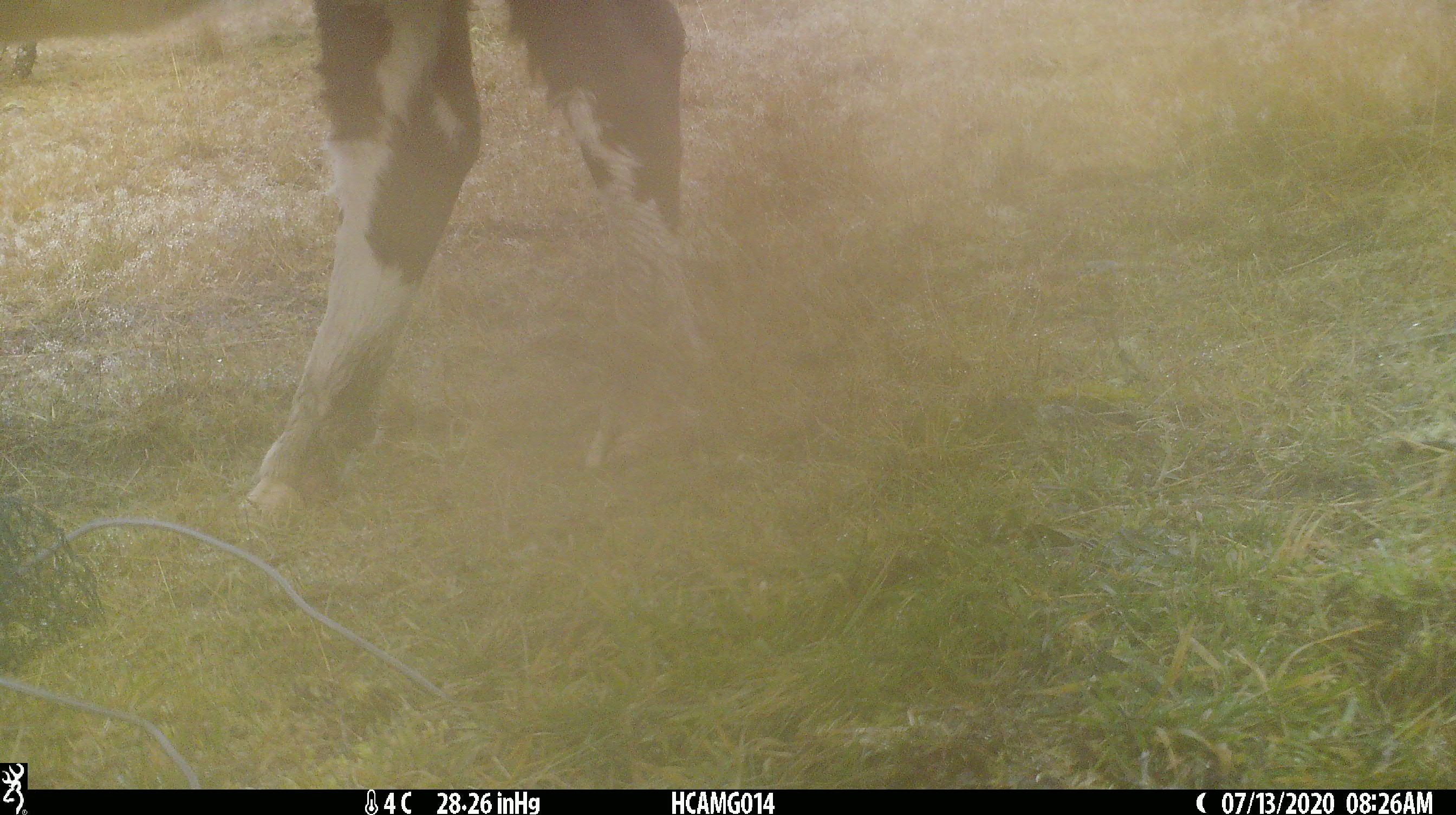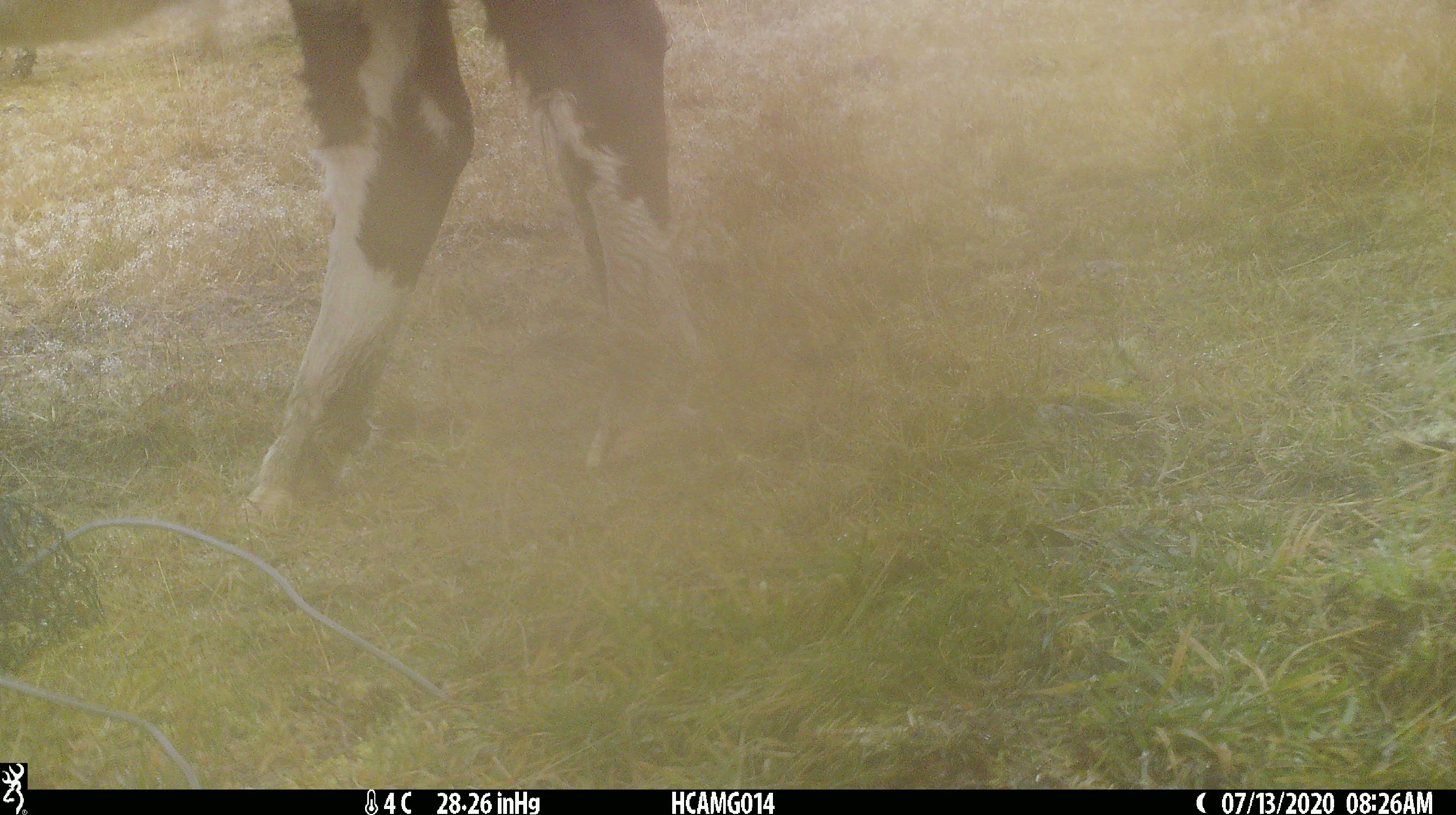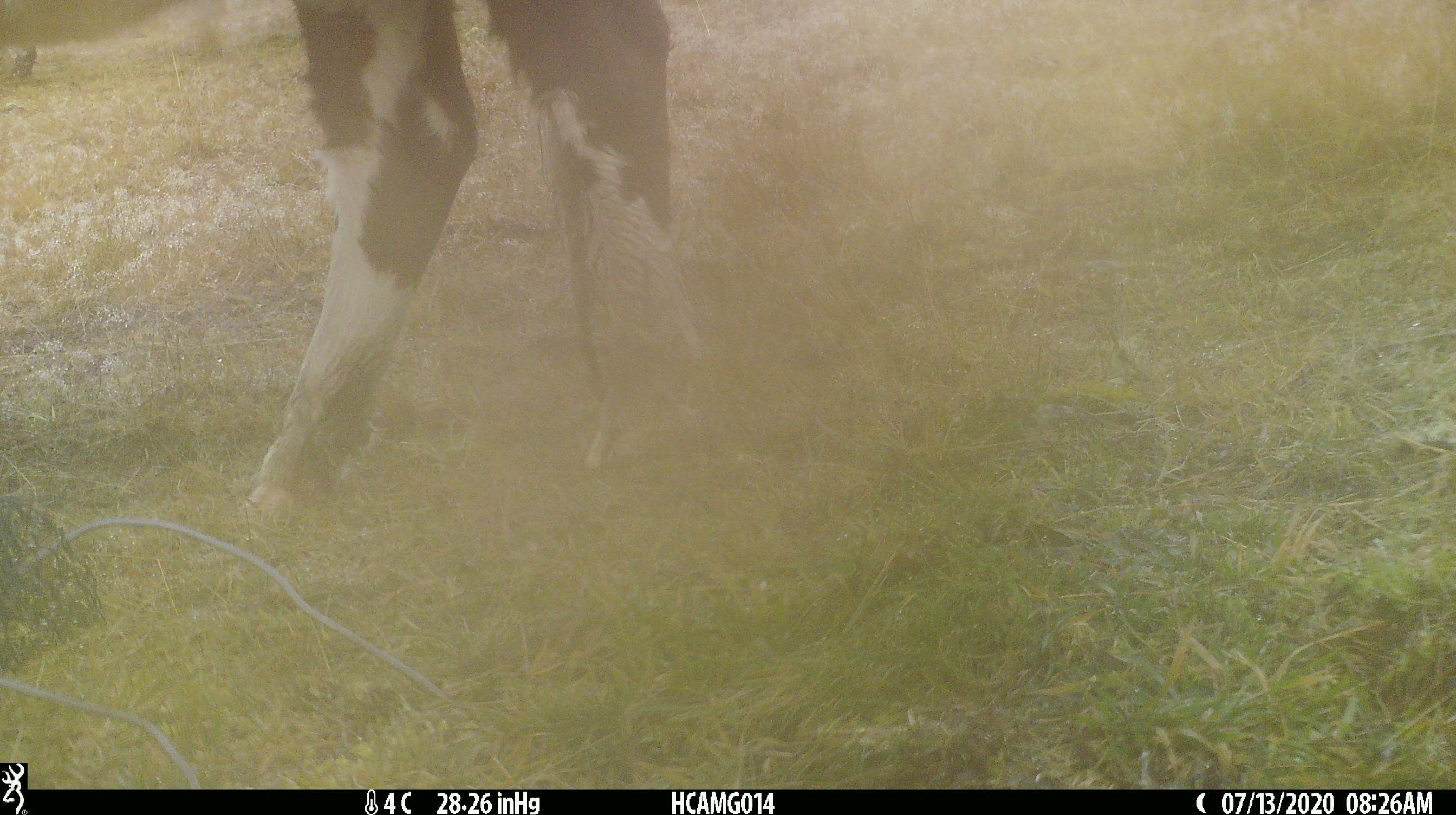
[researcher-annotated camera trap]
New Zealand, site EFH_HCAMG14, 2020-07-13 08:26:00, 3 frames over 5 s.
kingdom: Animalia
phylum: Chordata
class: Mammalia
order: Artiodactyla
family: Bovidae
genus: Bos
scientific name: Bos taurus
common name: domestic cow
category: cow